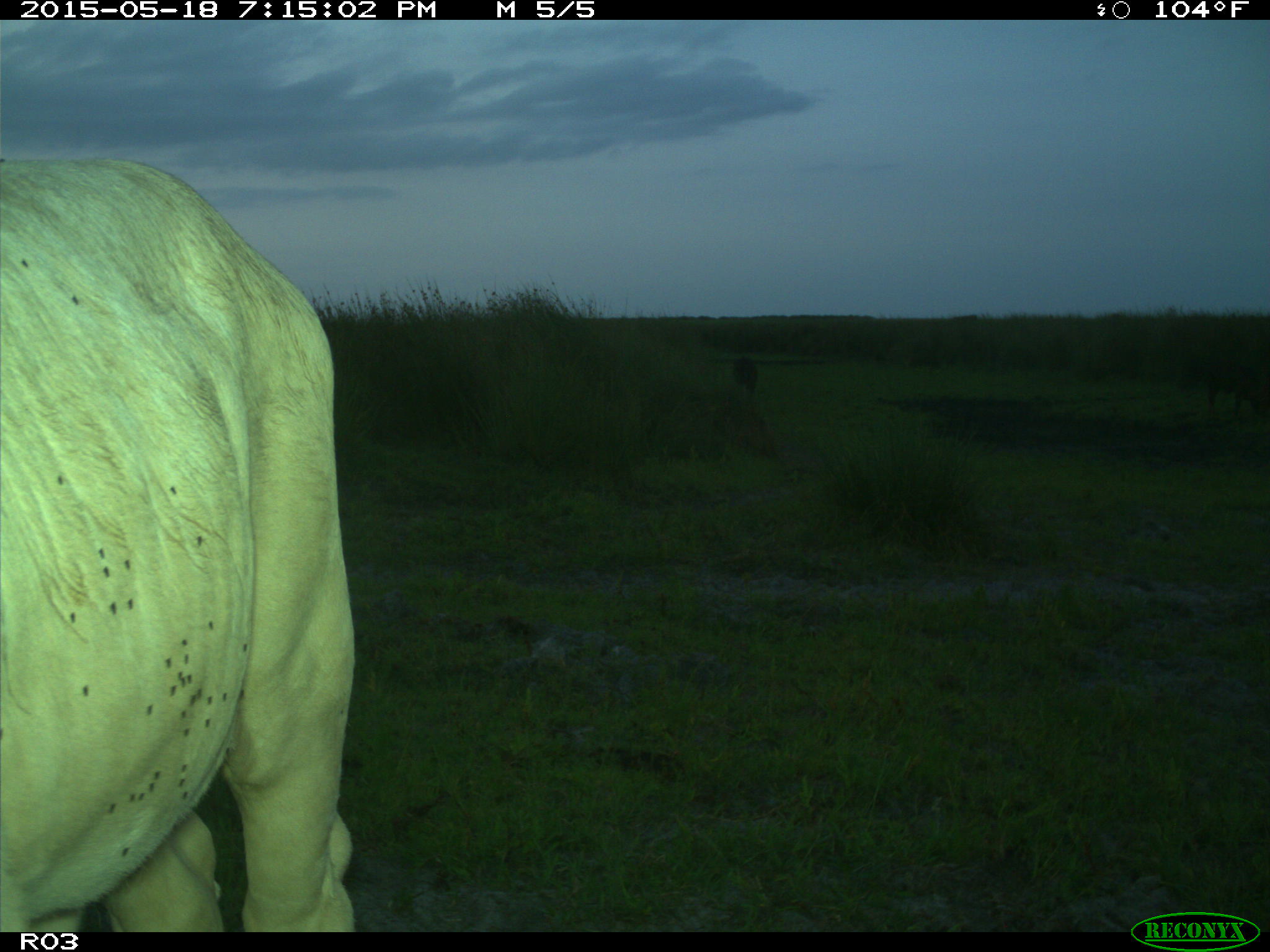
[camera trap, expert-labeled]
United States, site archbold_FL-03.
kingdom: Animalia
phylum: Chordata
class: Mammalia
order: Artiodactyla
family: Bovidae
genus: Bos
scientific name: Bos taurus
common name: domestic cow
Bos taurus (domestic cow).